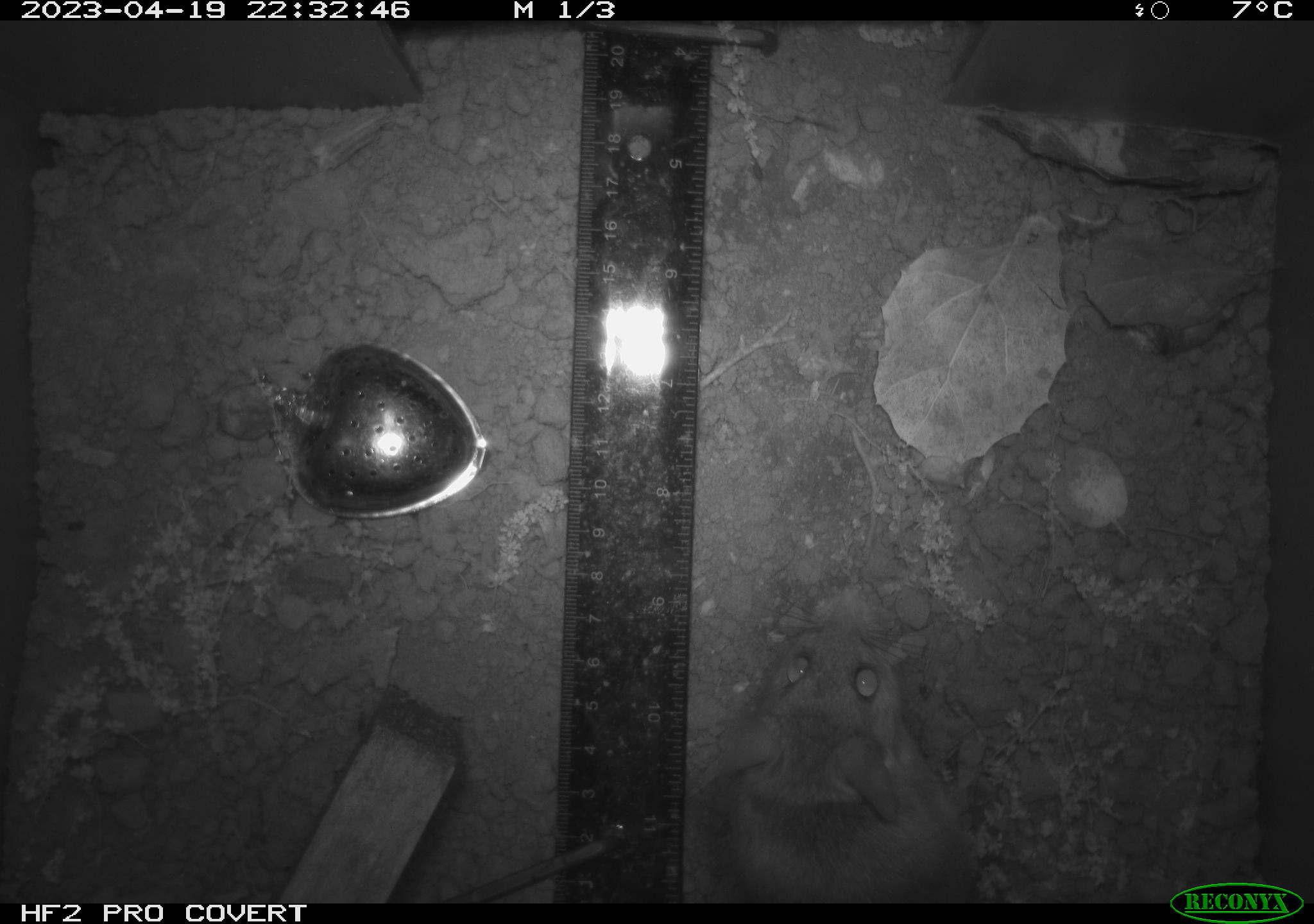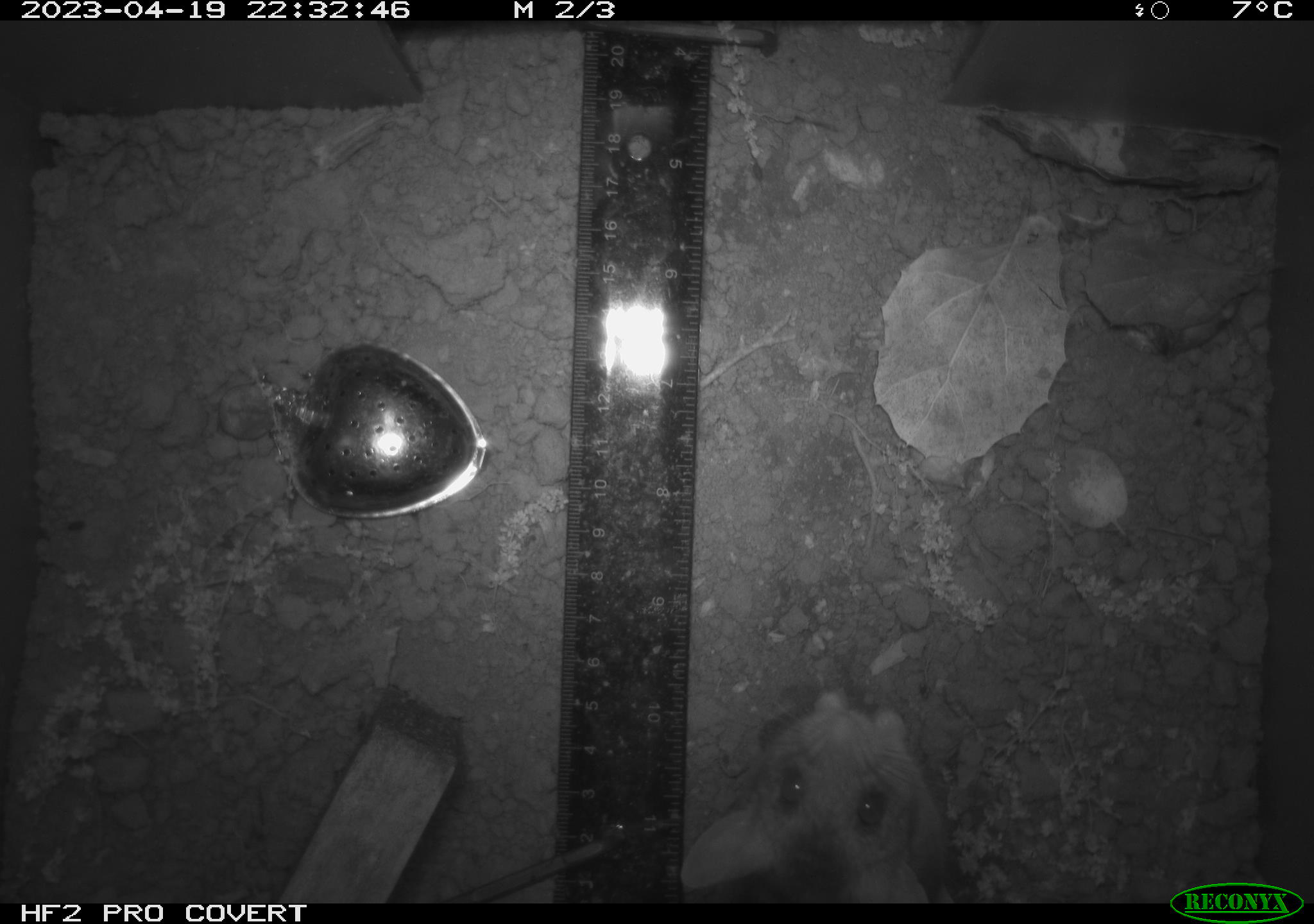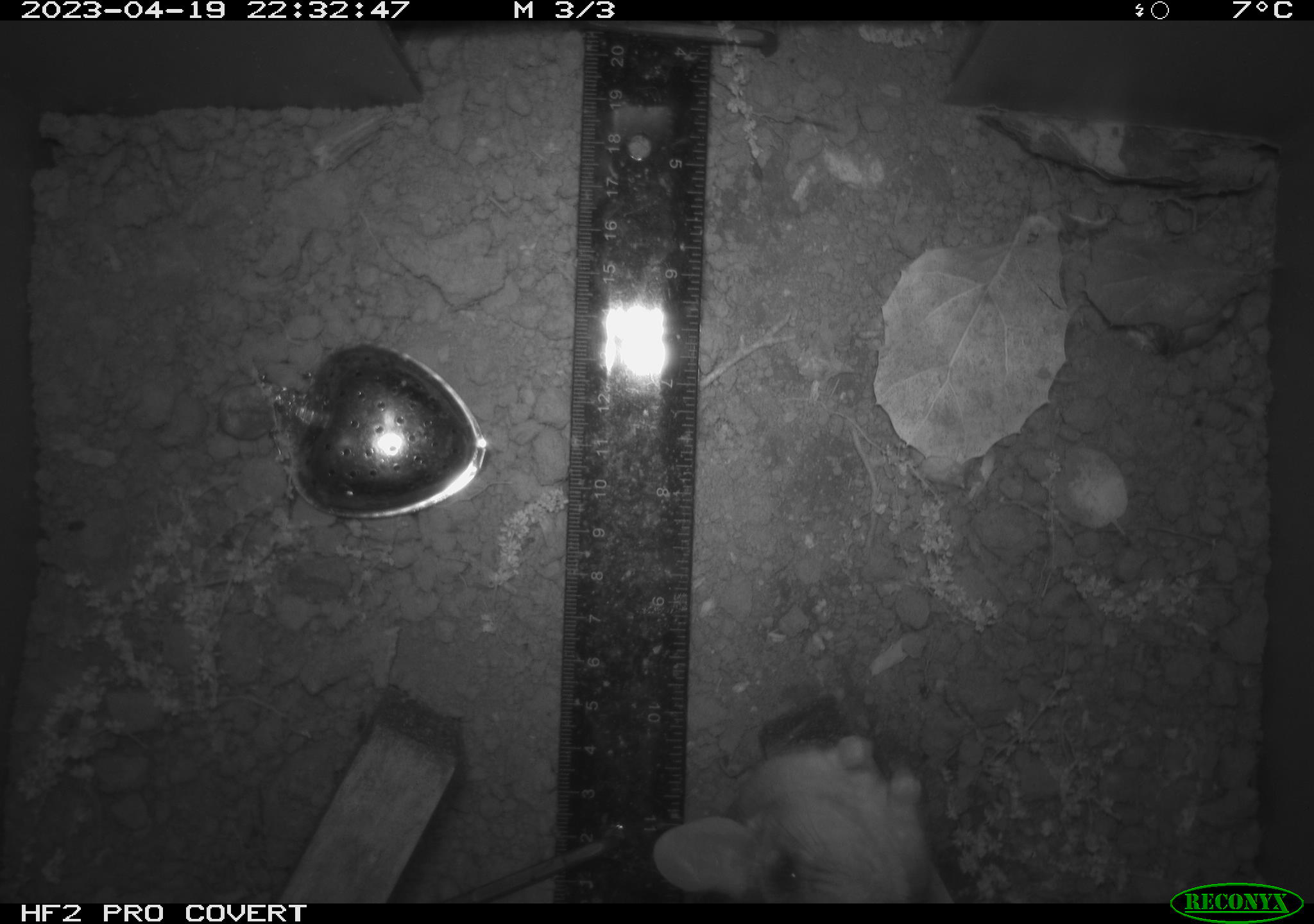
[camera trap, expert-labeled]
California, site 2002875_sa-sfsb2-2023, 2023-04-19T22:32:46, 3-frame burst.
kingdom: Animalia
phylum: Chordata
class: Mammalia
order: Rodentia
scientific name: Rodentia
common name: mouse species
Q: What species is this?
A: Mouse species (Rodentia).